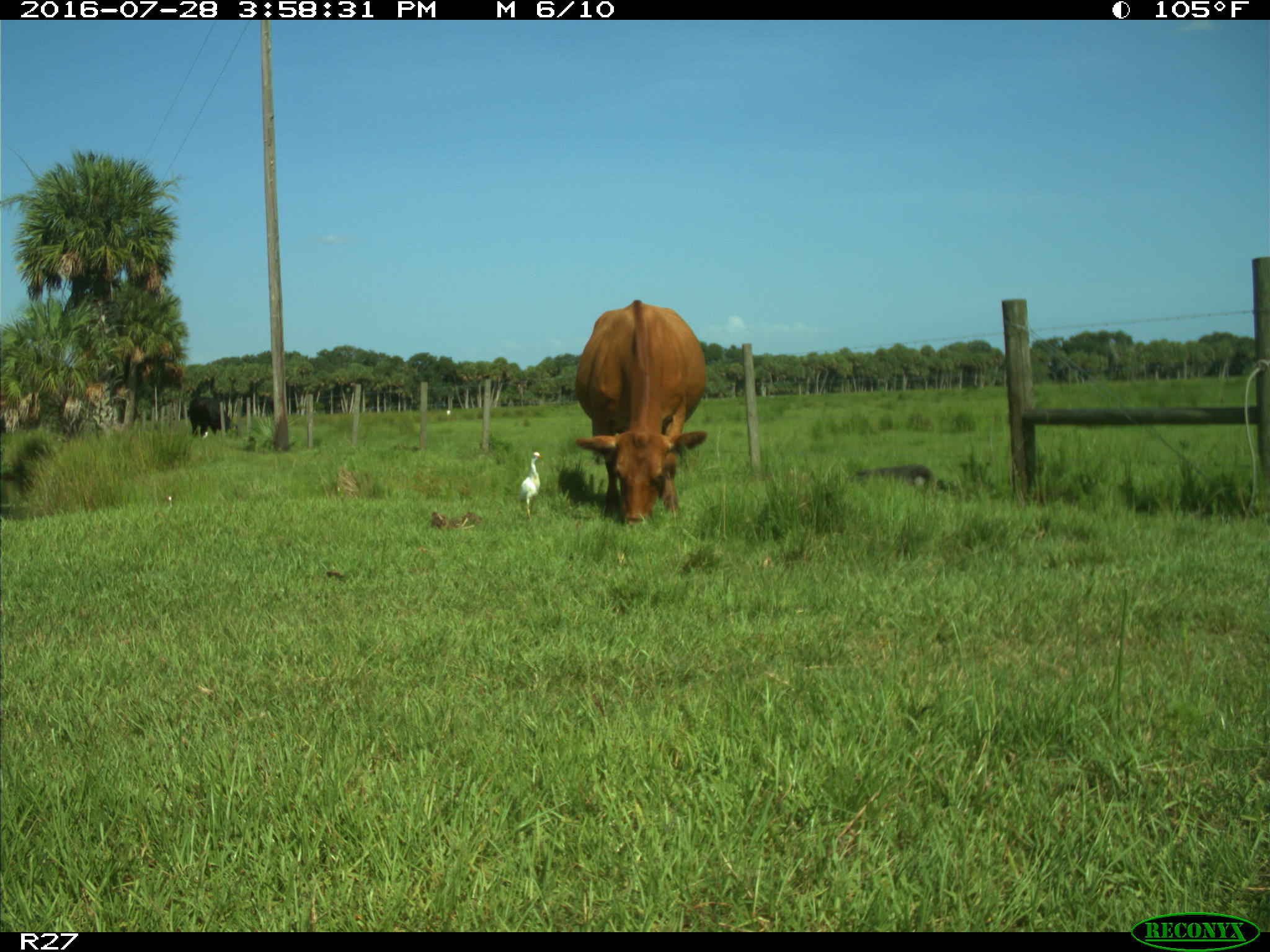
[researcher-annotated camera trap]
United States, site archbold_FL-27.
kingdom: Animalia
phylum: Chordata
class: Mammalia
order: Artiodactyla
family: Bovidae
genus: Bos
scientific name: Bos taurus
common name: domestic cow